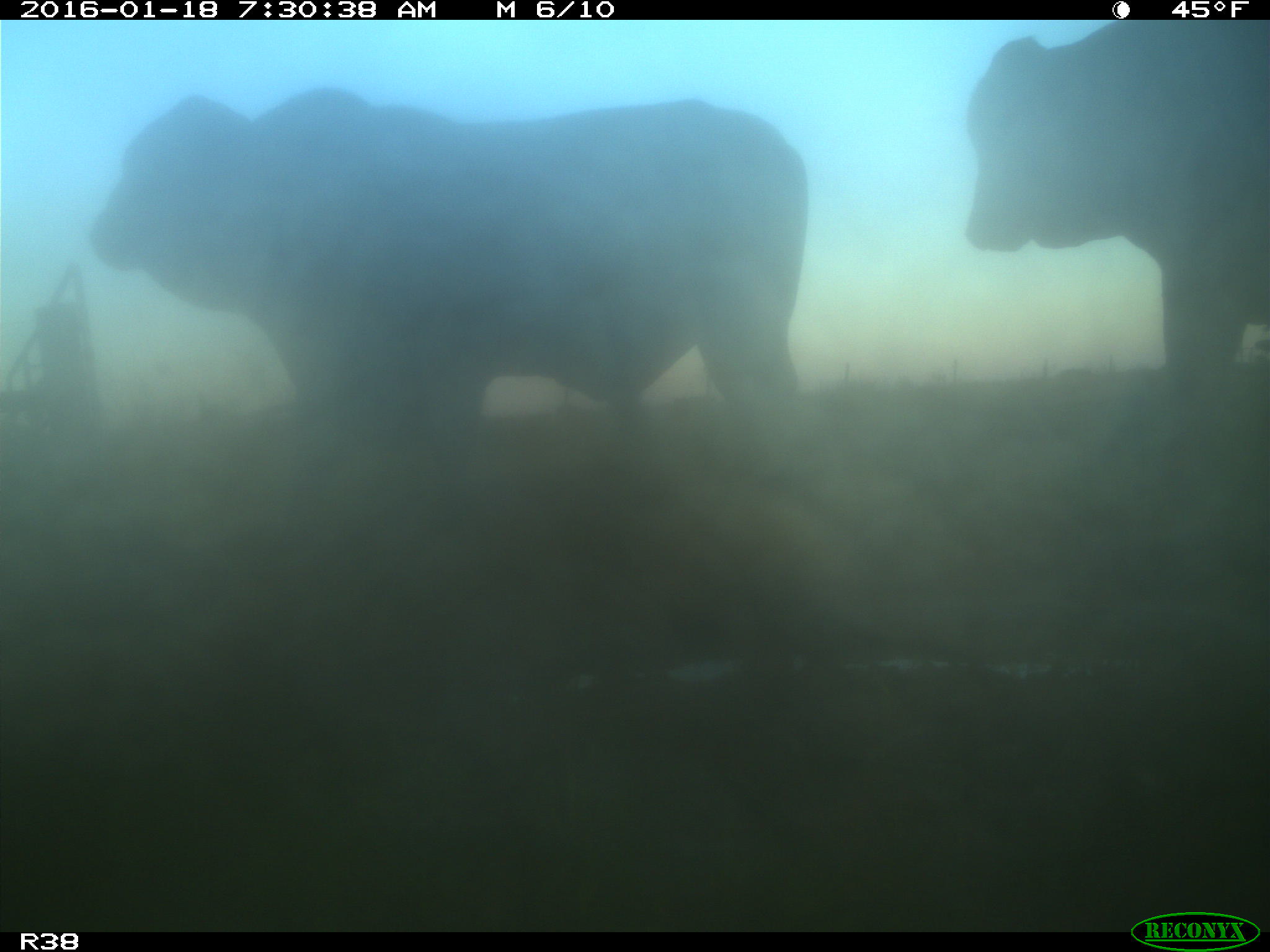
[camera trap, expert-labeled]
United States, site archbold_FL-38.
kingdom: Animalia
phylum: Chordata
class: Mammalia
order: Artiodactyla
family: Bovidae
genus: Bos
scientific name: Bos taurus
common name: domestic cow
Bos taurus (domestic cow).